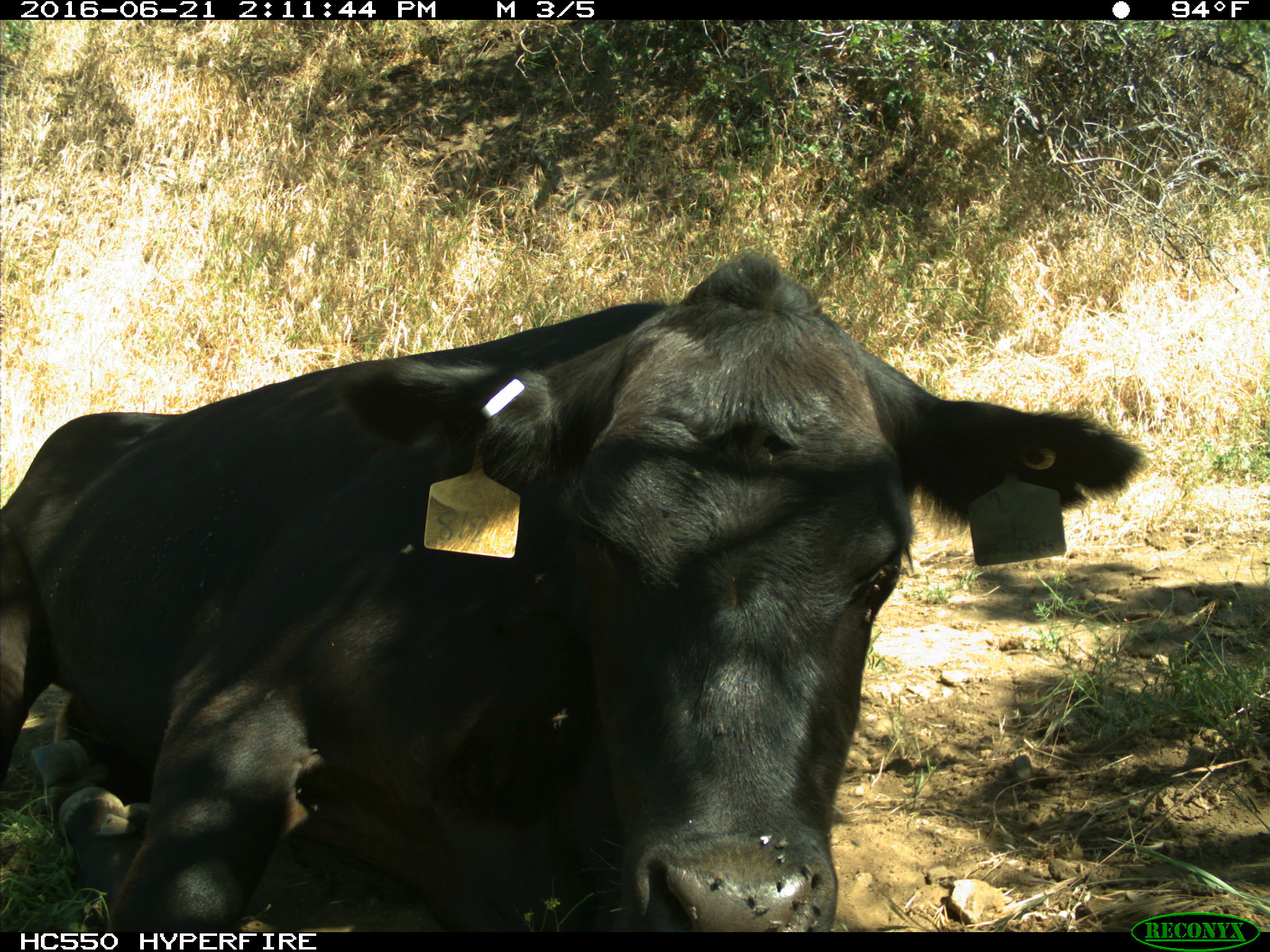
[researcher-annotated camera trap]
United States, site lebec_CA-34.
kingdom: Animalia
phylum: Chordata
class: Mammalia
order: Artiodactyla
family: Bovidae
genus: Bos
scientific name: Bos taurus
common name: domestic cow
Bos taurus (domestic cow).